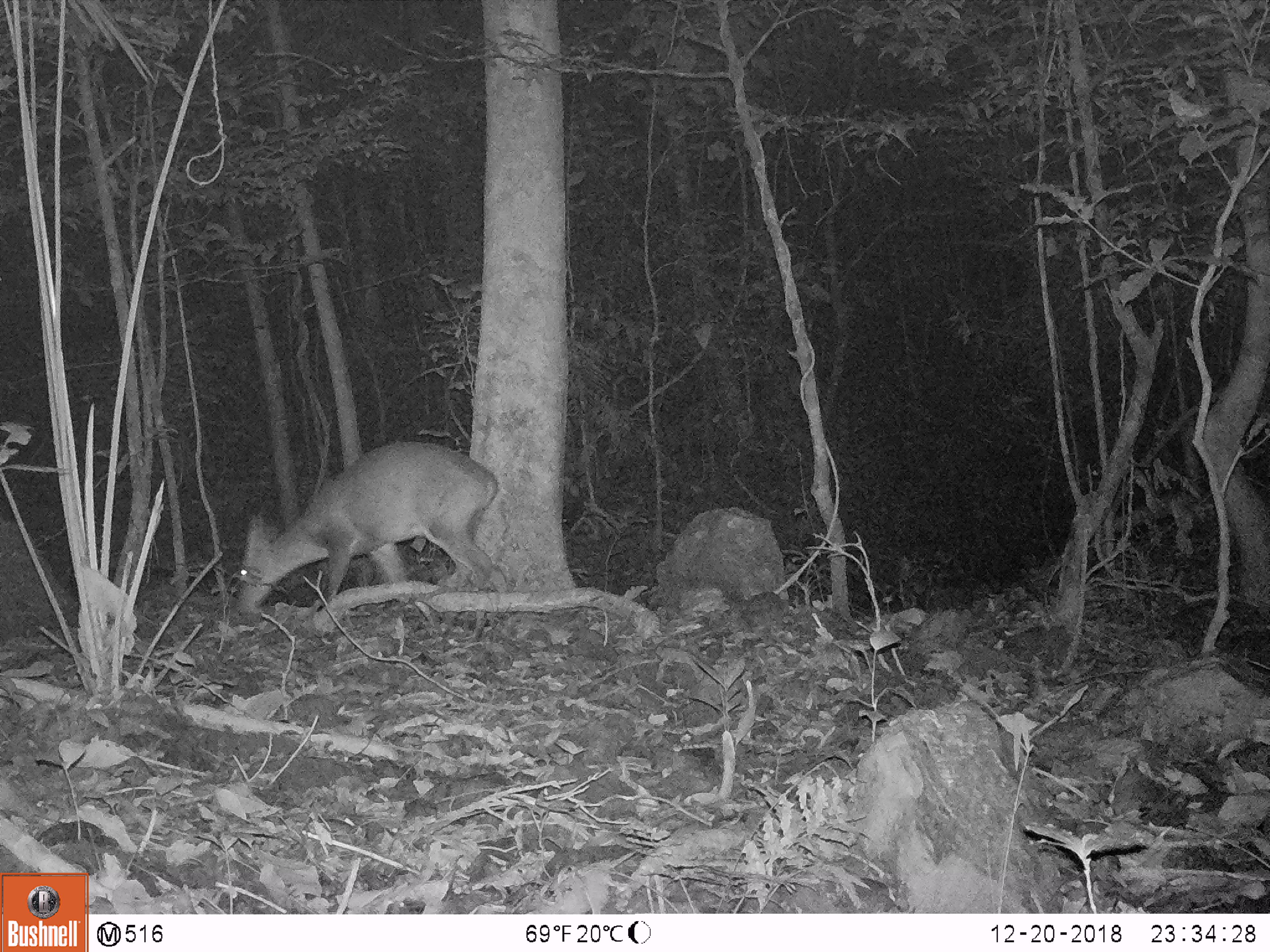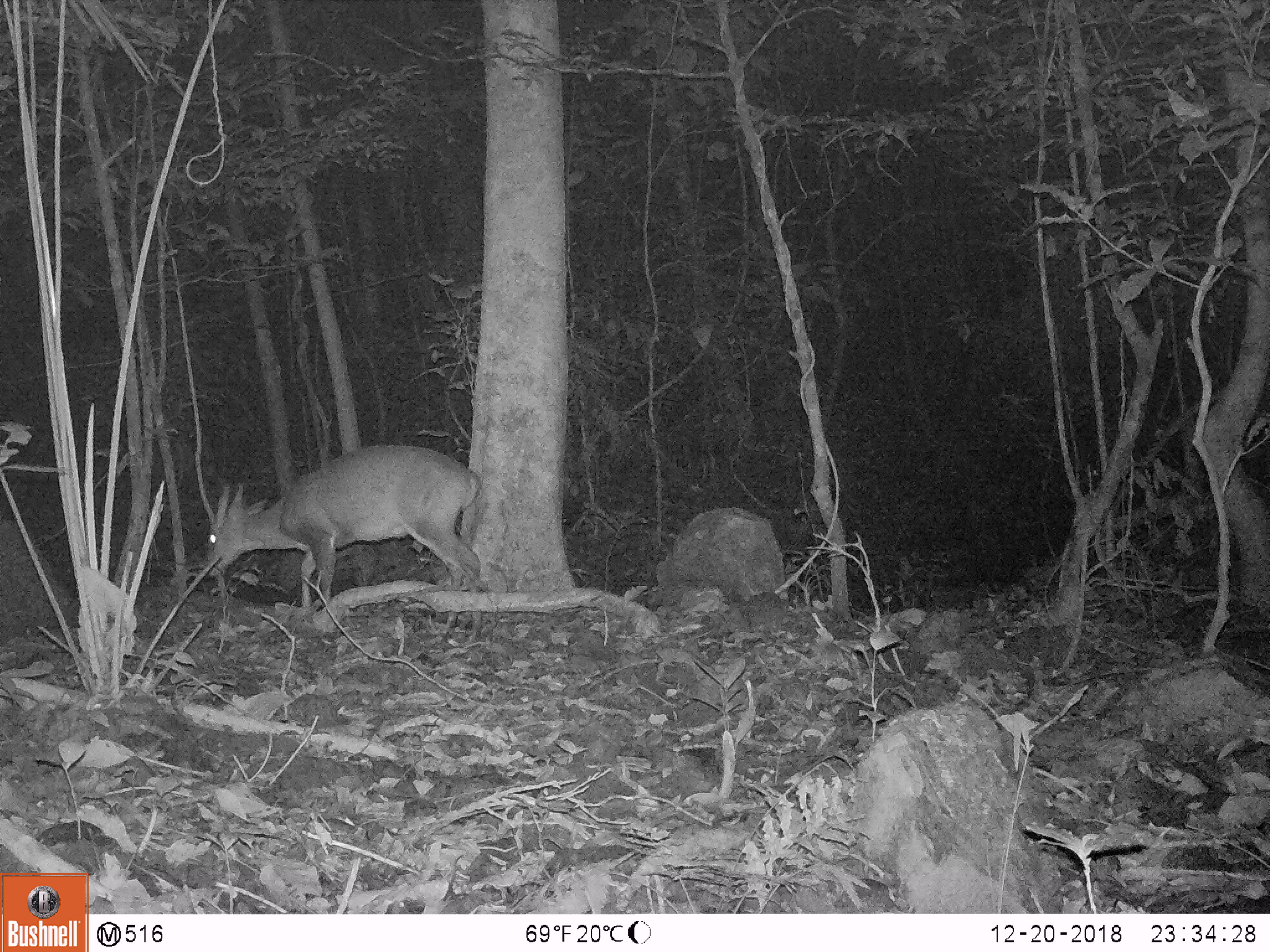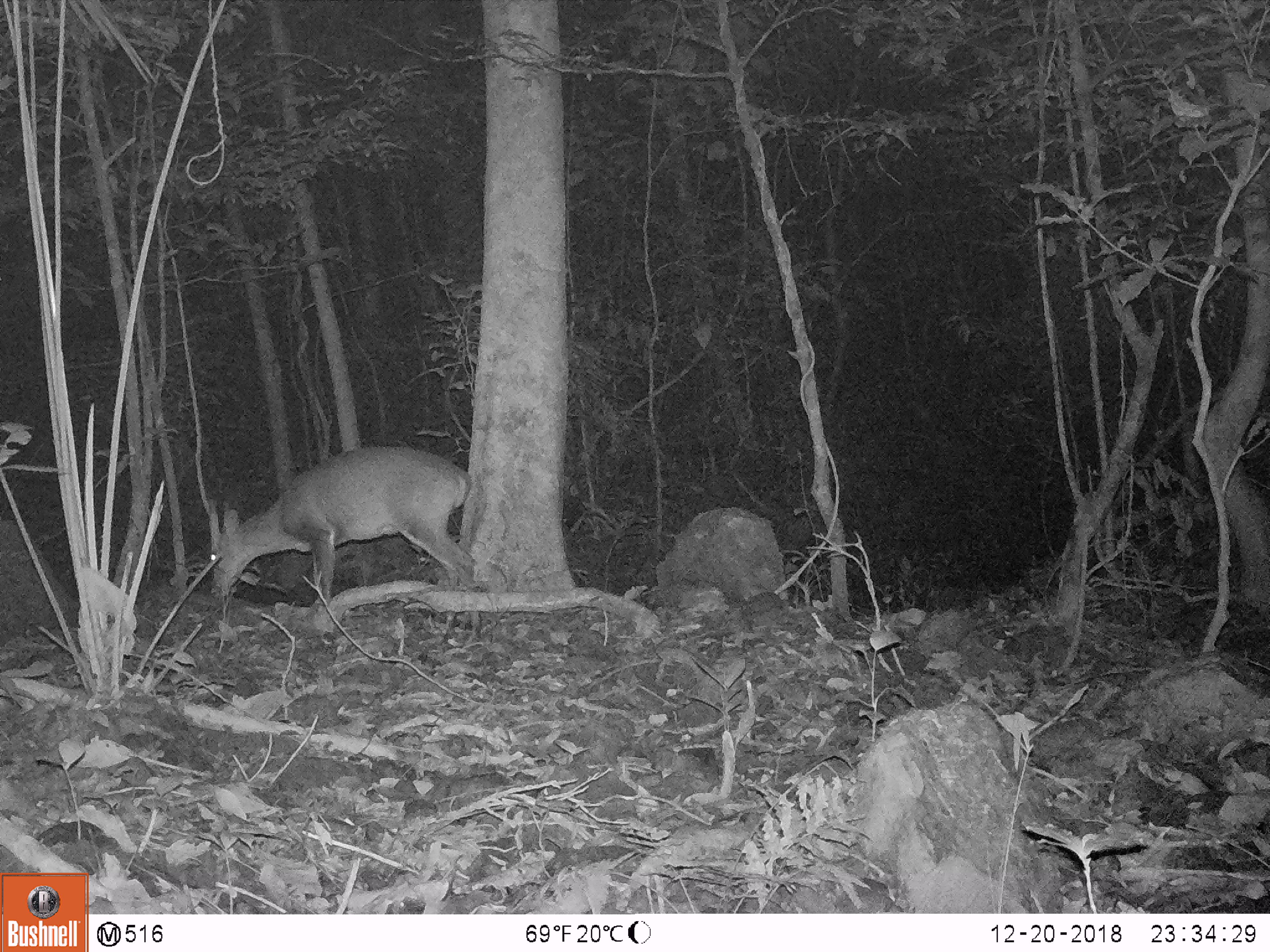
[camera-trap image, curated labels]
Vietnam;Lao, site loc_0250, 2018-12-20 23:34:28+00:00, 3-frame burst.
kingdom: Animalia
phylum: Chordata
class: Mammalia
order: Artiodactyla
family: Cervidae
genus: Muntiacus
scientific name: Muntiacus vuquangensis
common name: large-antlered muntjac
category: large antlered muntjac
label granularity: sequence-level